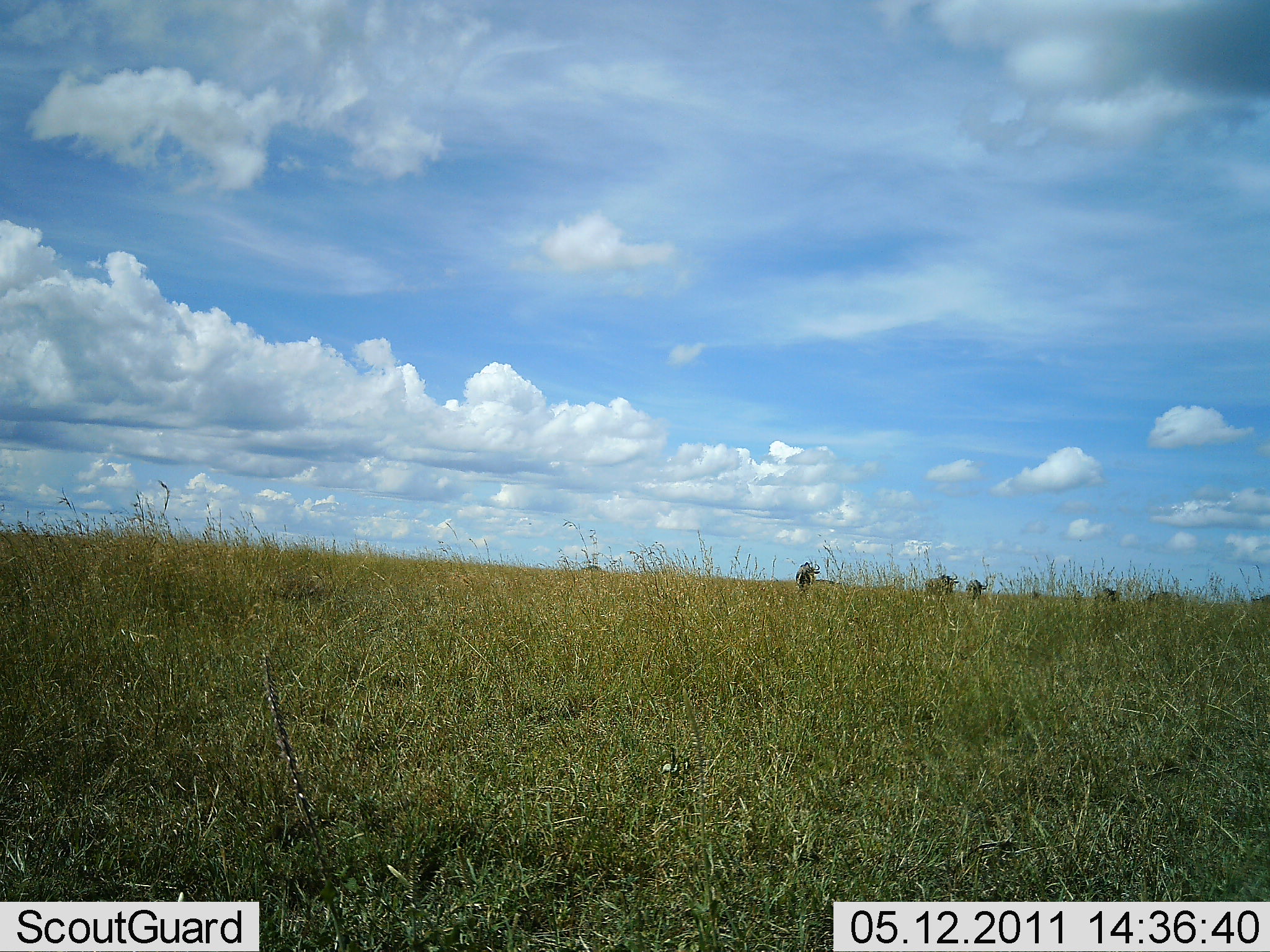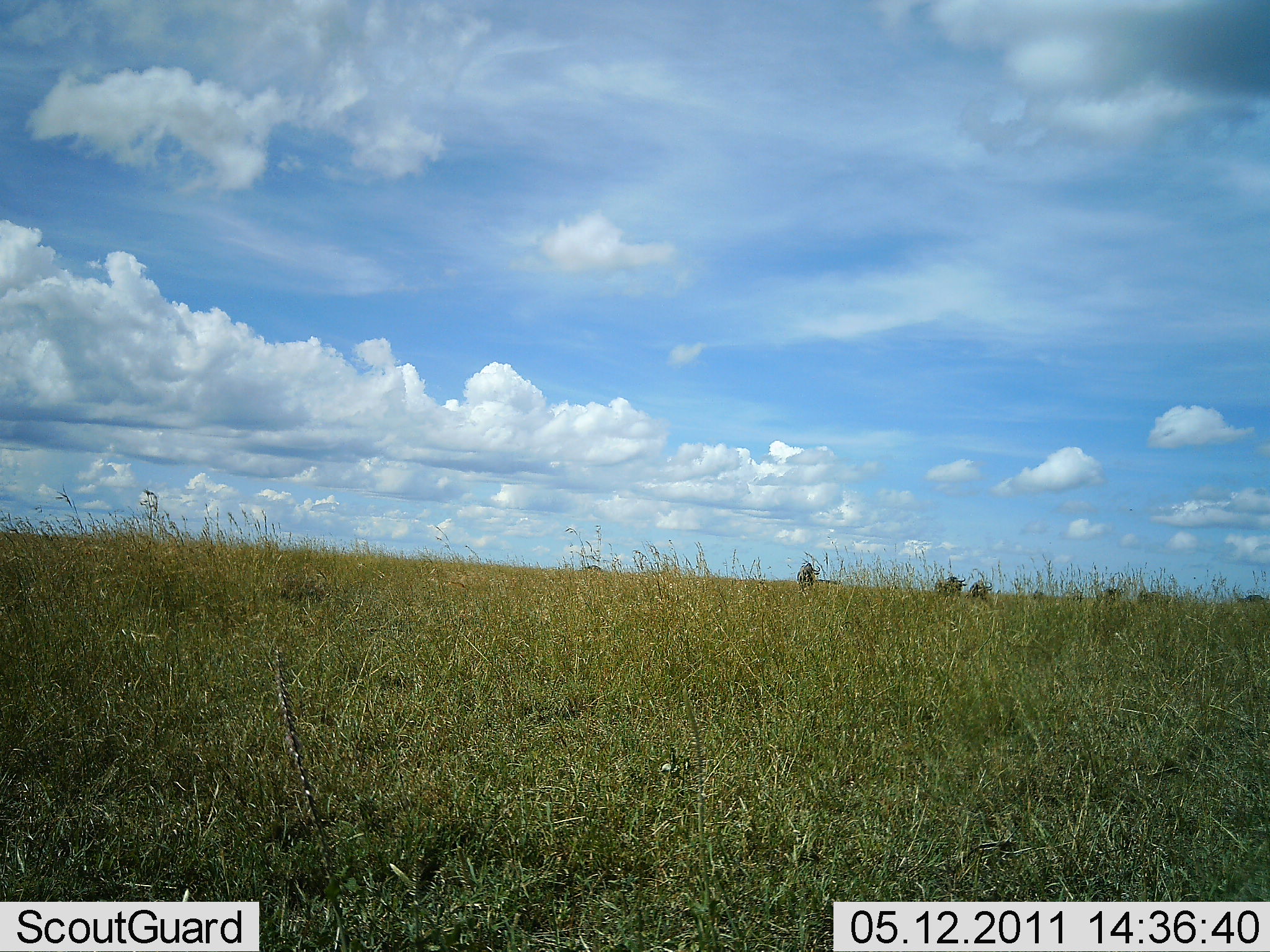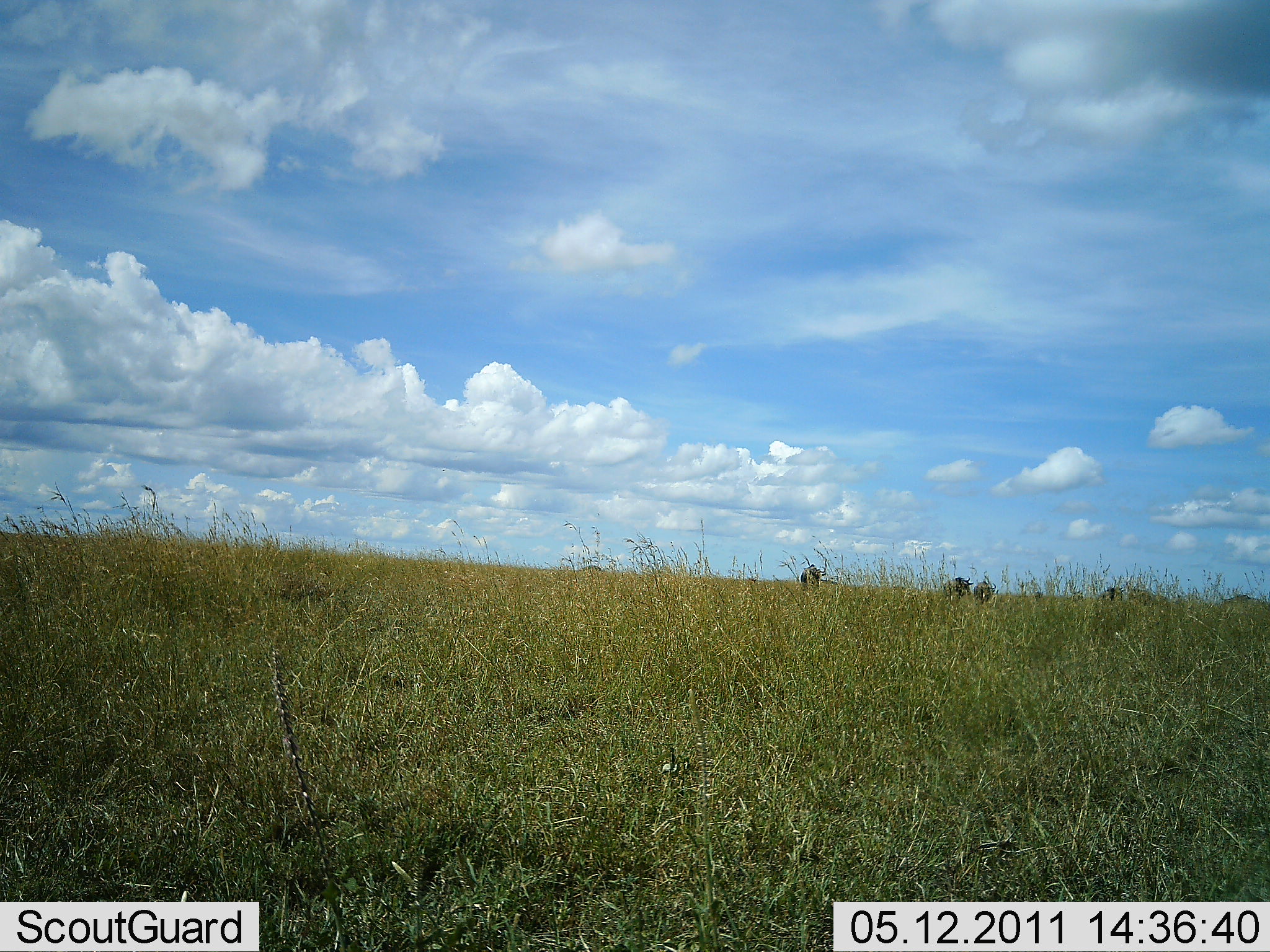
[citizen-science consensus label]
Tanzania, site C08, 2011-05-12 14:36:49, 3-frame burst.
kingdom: Animalia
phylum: Chordata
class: Mammalia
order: Artiodactyla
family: Bovidae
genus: Connochaetes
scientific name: Connochaetes taurinus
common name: blue wildebeest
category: wildebeest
Wildebeest (blue wildebeest) (Connochaetes taurinus), count 6. Behavior (volunteer vote fractions): standing 80%, resting 0%, moving 40%, interacting 0%. Young present (vote fraction): 0%. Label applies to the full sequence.